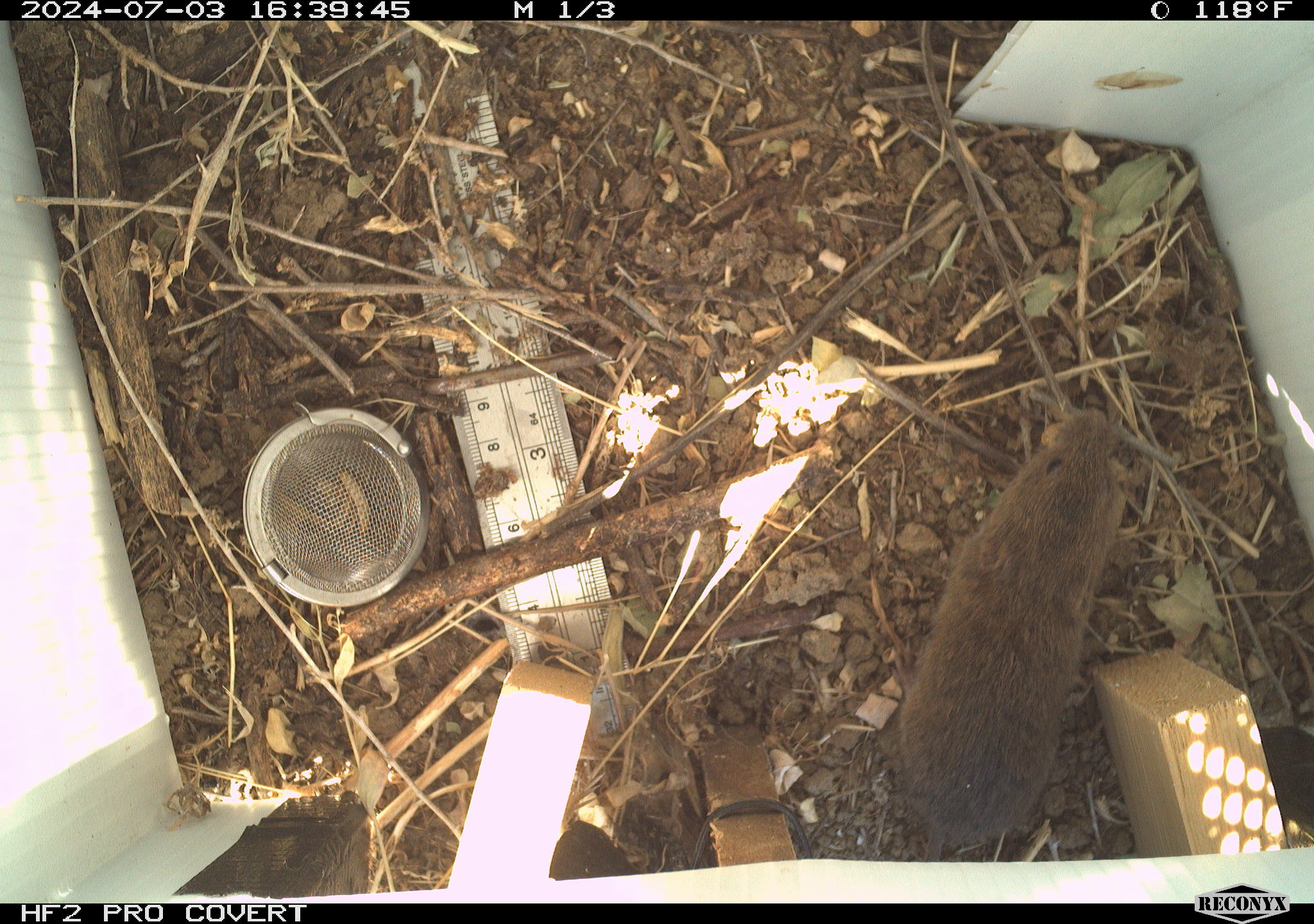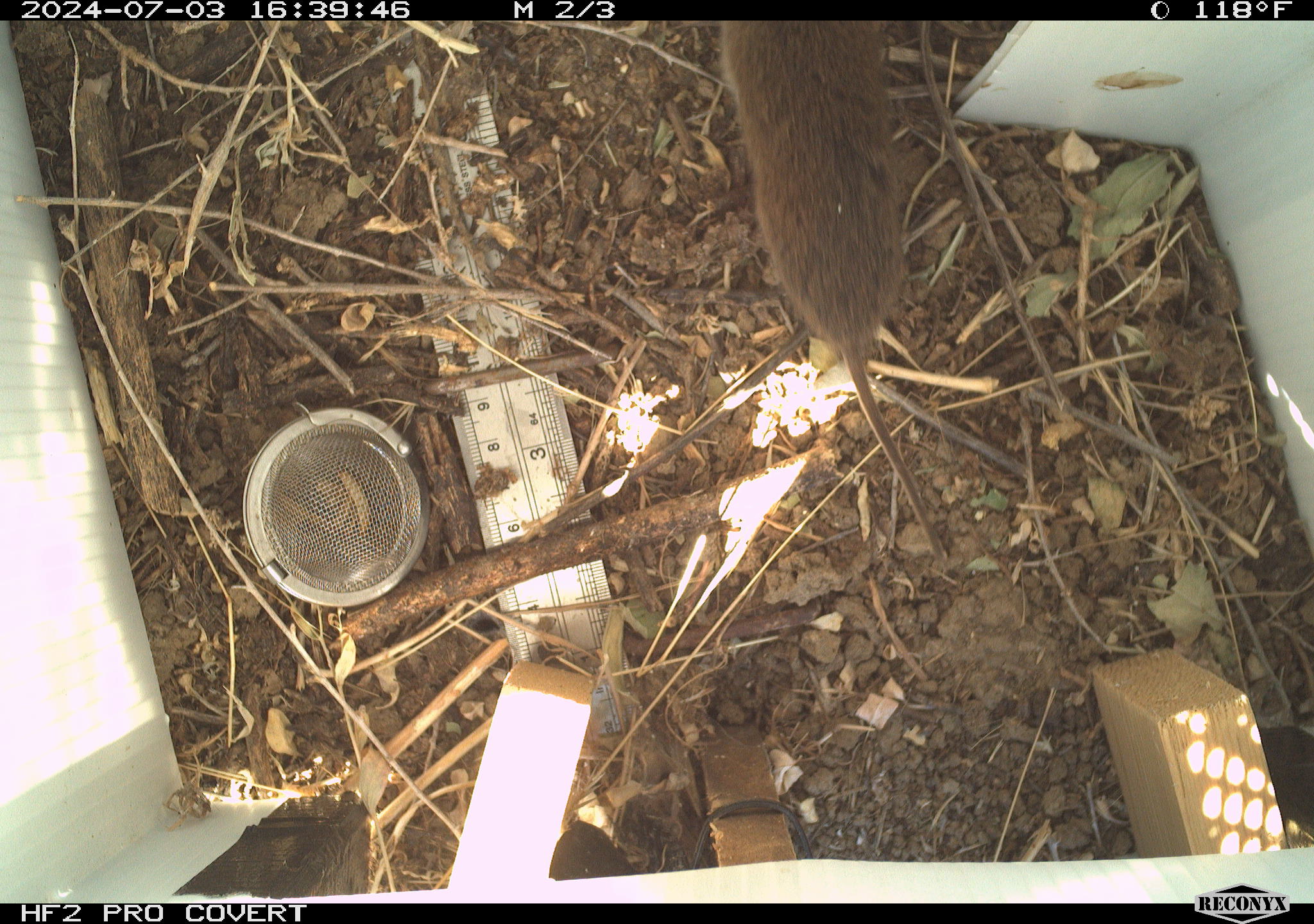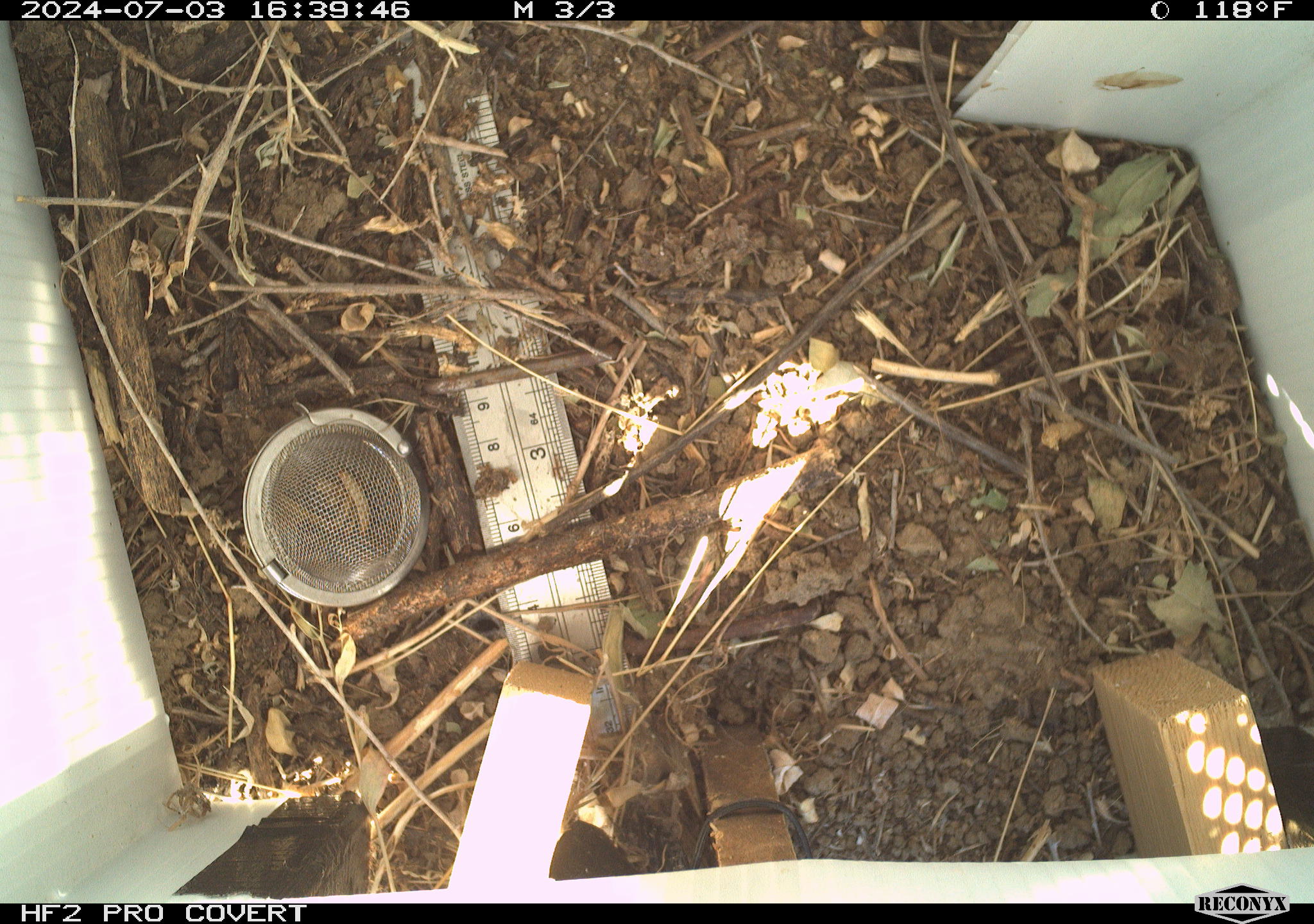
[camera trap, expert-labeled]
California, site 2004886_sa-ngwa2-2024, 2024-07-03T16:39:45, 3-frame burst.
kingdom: Animalia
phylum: Chordata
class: Mammalia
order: Rodentia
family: Cricetidae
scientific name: Arvicolinae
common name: voles, lemmings, and muskrats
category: arvicolinae subfamily